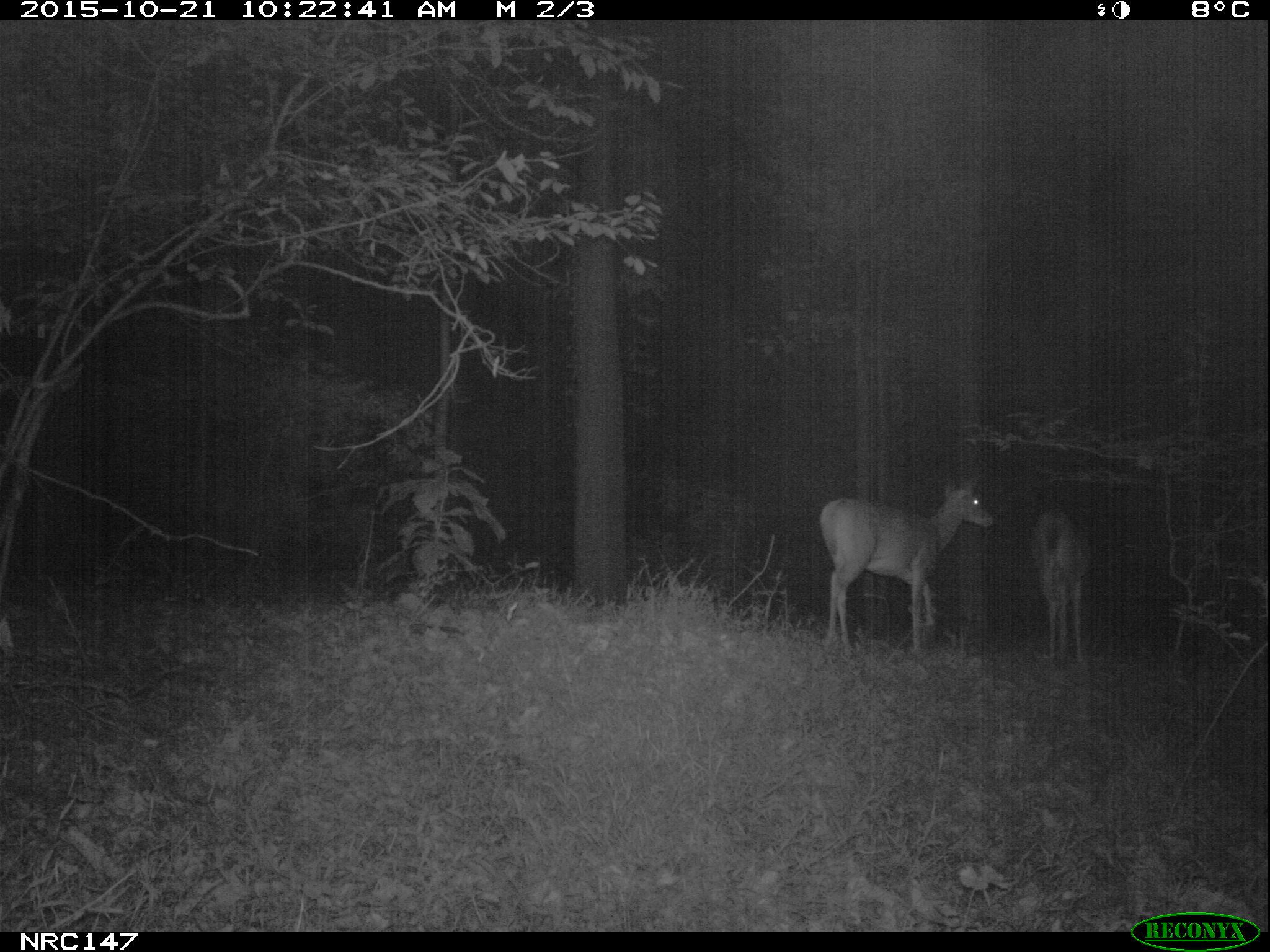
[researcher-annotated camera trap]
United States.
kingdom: Animalia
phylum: Chordata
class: Mammalia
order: Artiodactyla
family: Cervidae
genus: Odocoileus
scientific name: Odocoileus virginianus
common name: white-tailed deer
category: White Tailed Deer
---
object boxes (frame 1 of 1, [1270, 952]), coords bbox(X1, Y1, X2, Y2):
White Tailed Deer: bbox(810, 471, 1005, 655); bbox(1029, 498, 1098, 668)